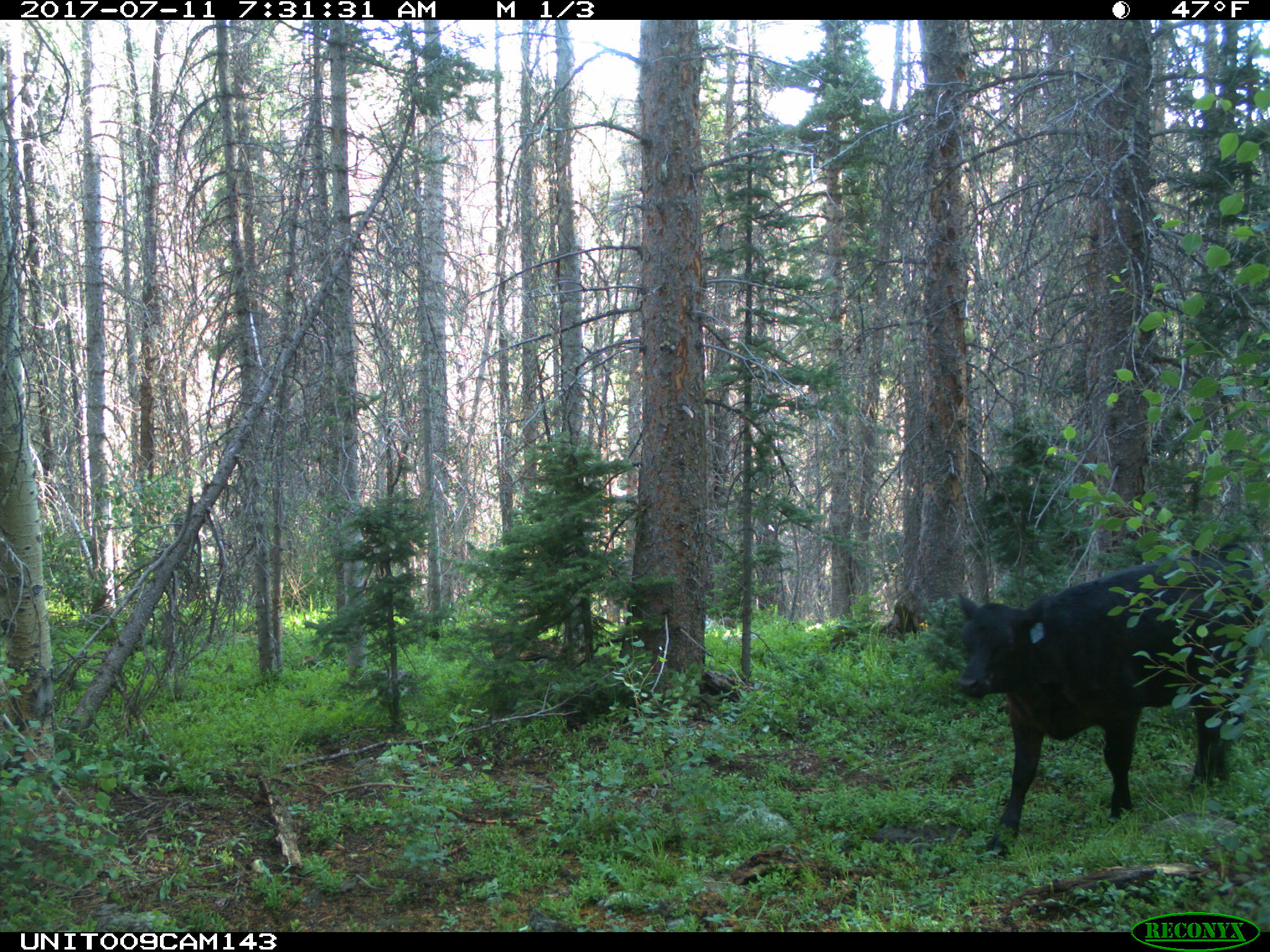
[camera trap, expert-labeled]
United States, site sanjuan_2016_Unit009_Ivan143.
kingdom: Animalia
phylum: Chordata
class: Mammalia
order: Artiodactyla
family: Bovidae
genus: Bos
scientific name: Bos taurus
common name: domestic cow